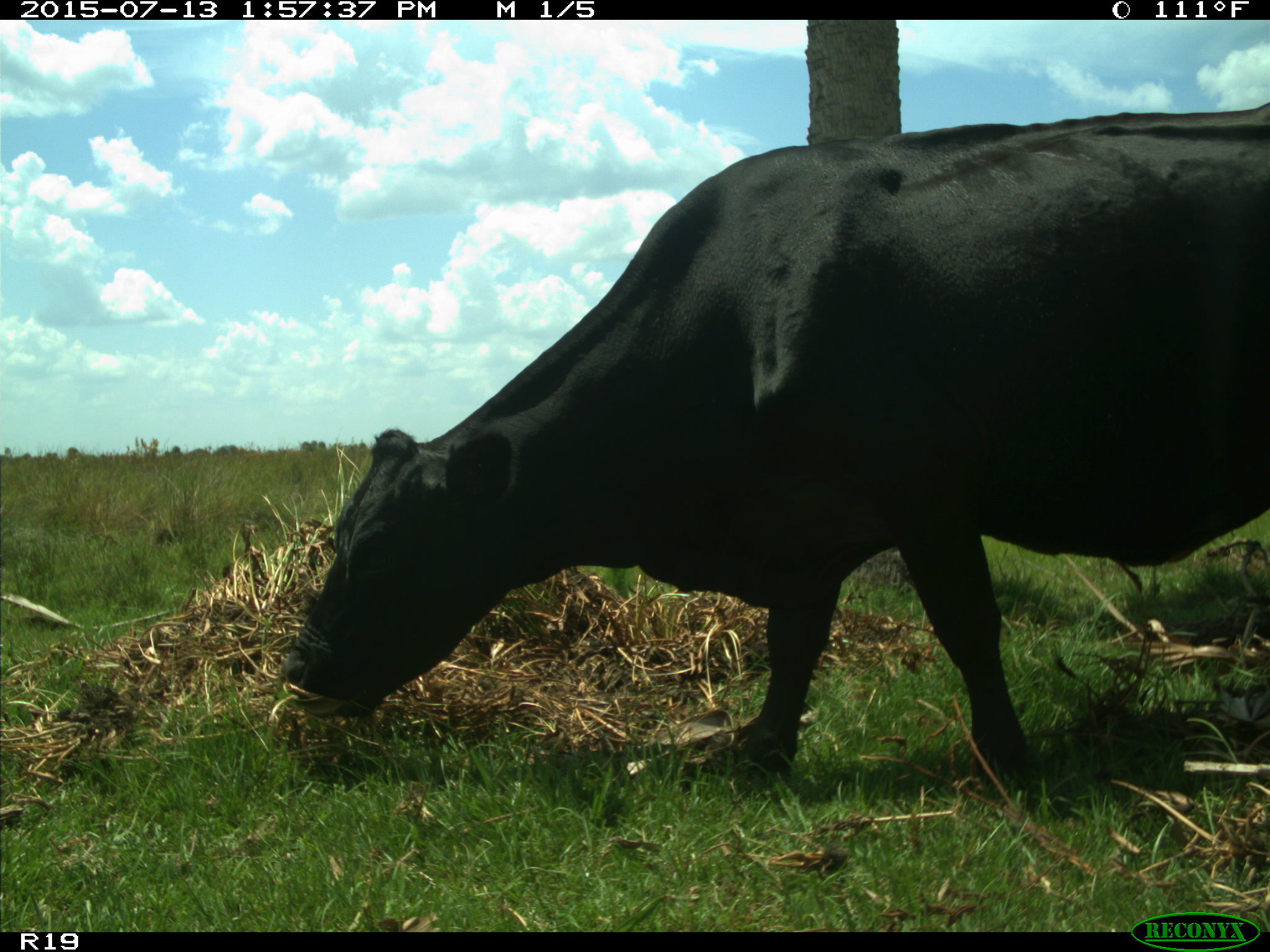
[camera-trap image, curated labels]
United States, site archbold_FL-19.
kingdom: Animalia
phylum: Chordata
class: Mammalia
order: Artiodactyla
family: Bovidae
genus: Bos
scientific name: Bos taurus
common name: domestic cow